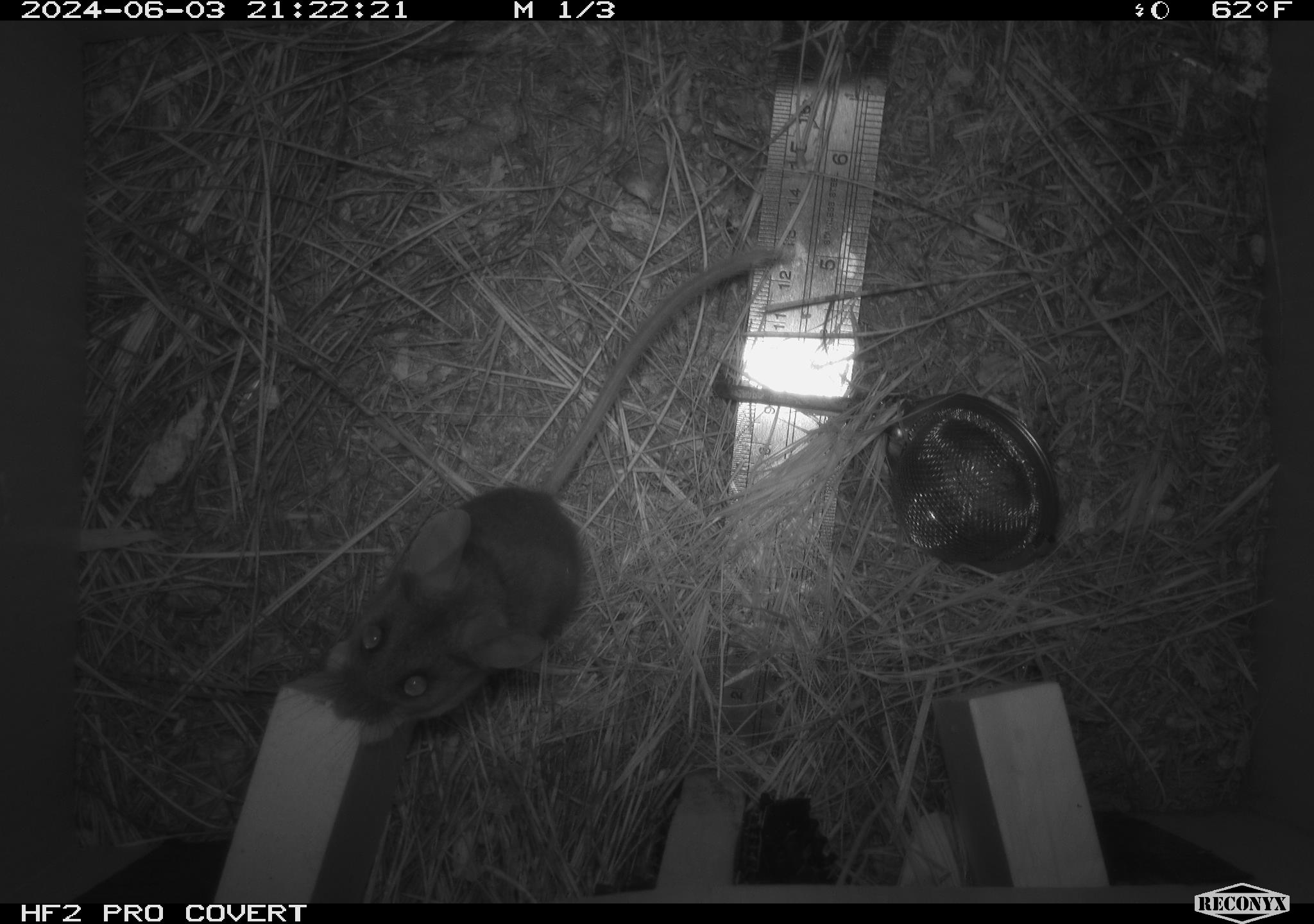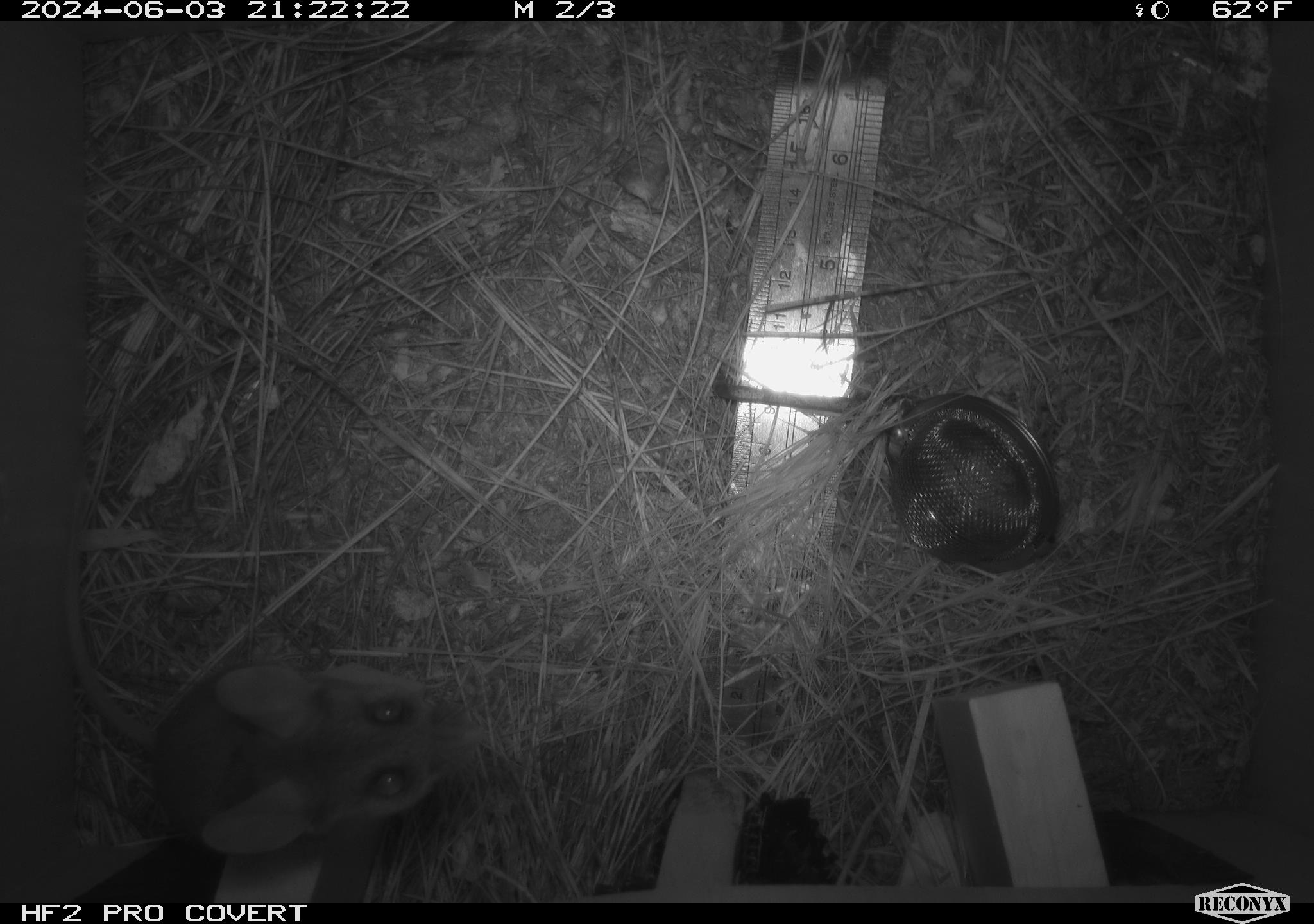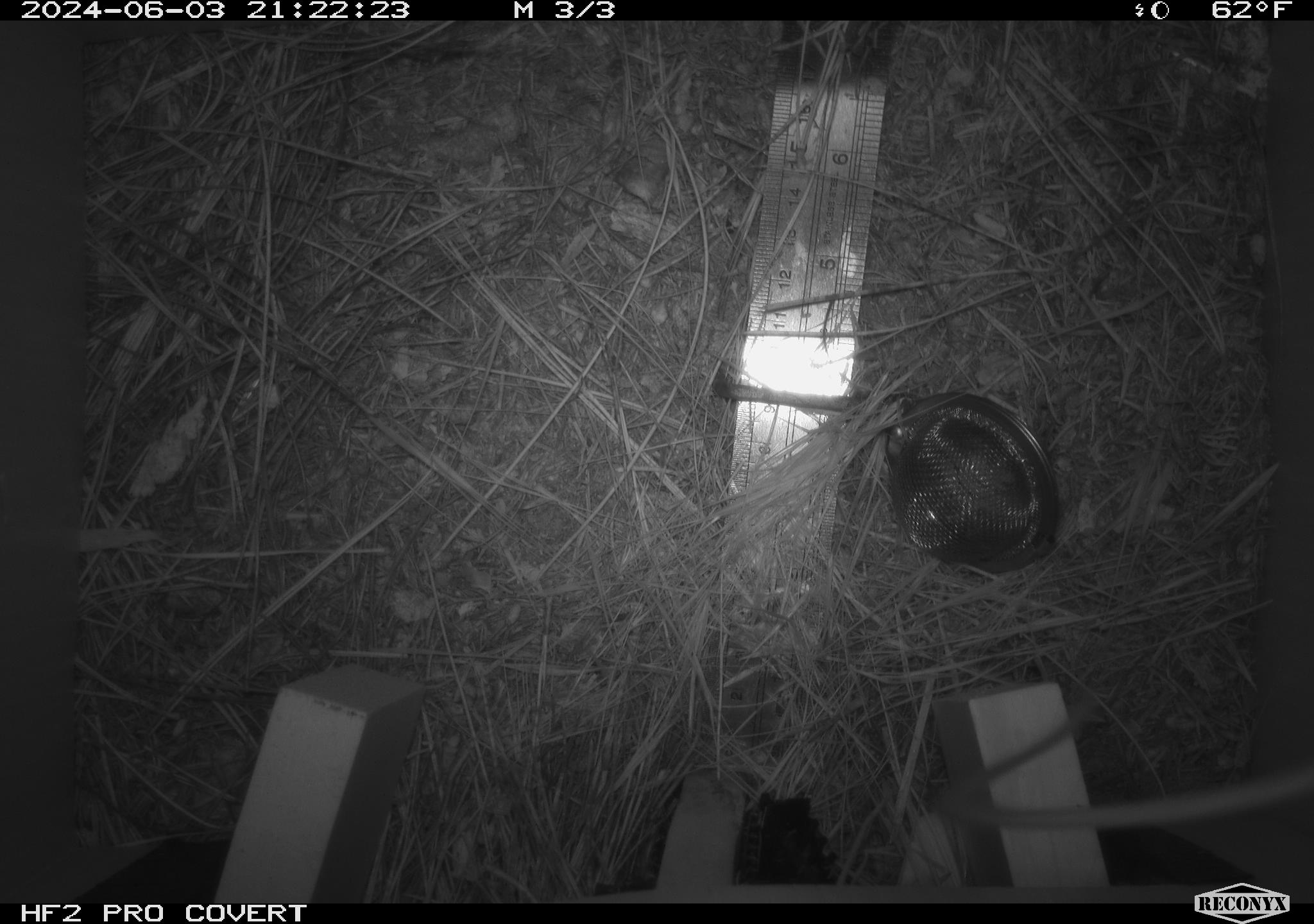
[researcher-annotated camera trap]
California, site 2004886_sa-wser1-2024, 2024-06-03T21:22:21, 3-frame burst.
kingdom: Animalia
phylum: Chordata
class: Mammalia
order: Rodentia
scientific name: Rodentia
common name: mouse species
Mouse species (Rodentia).